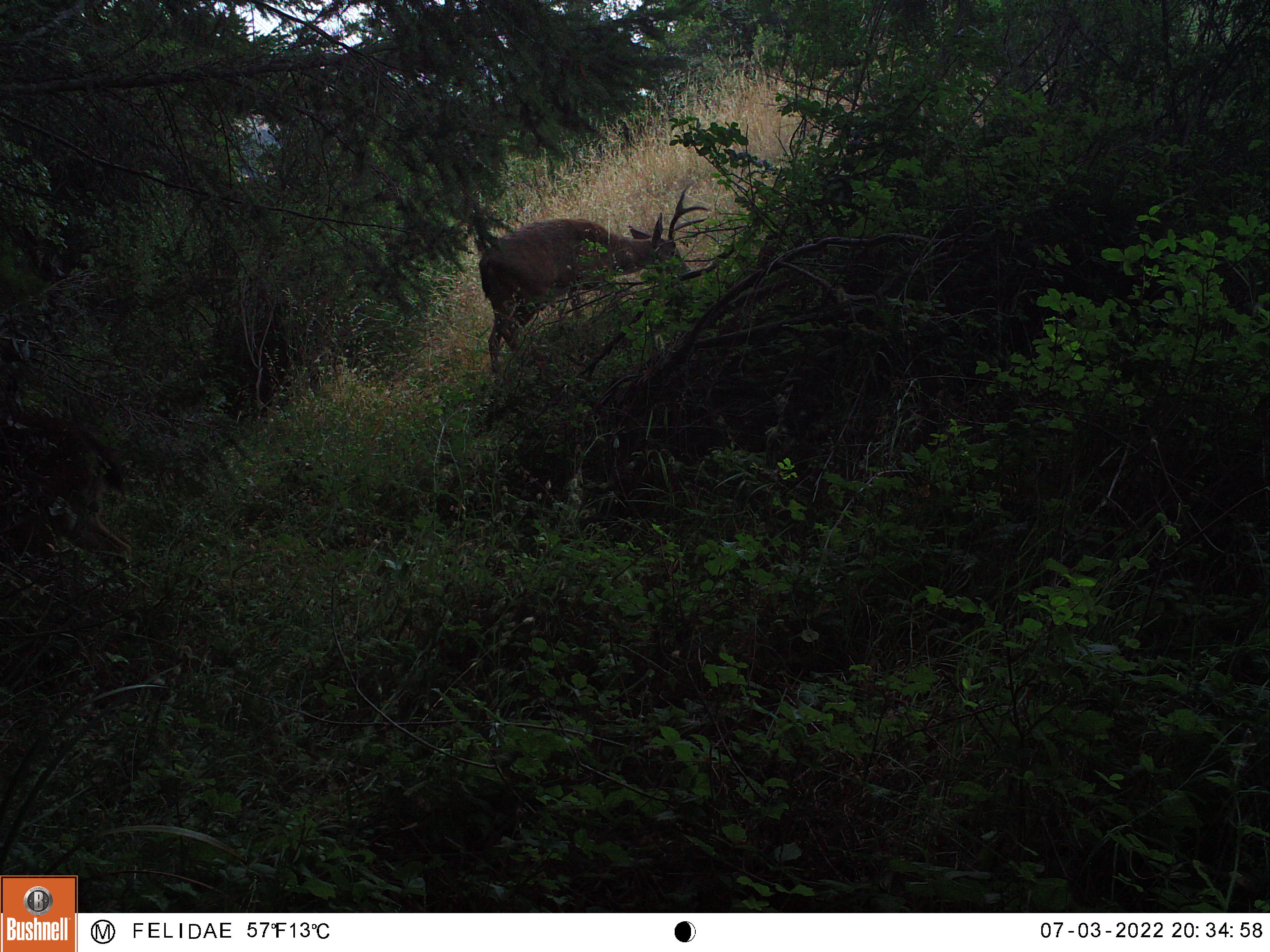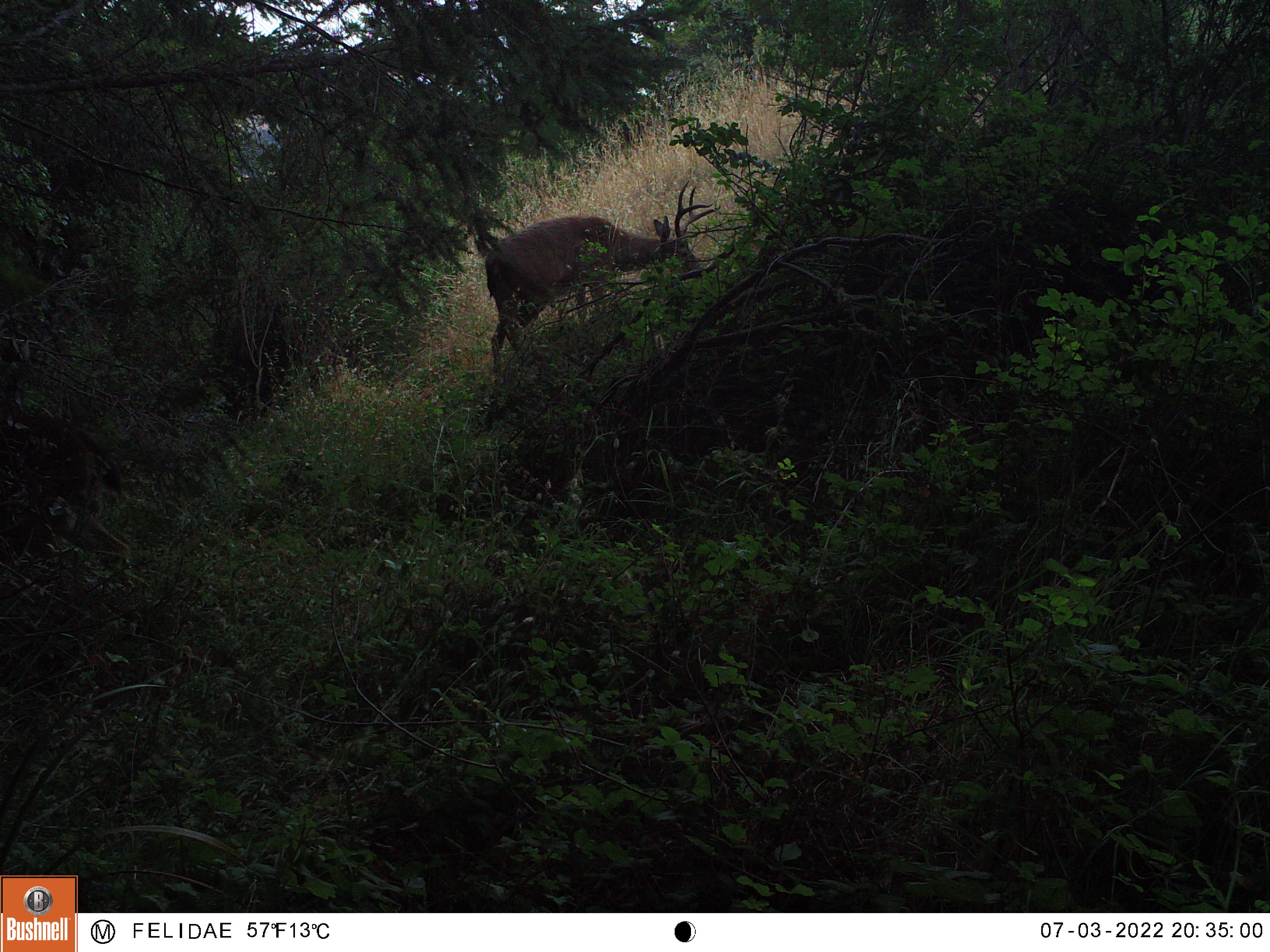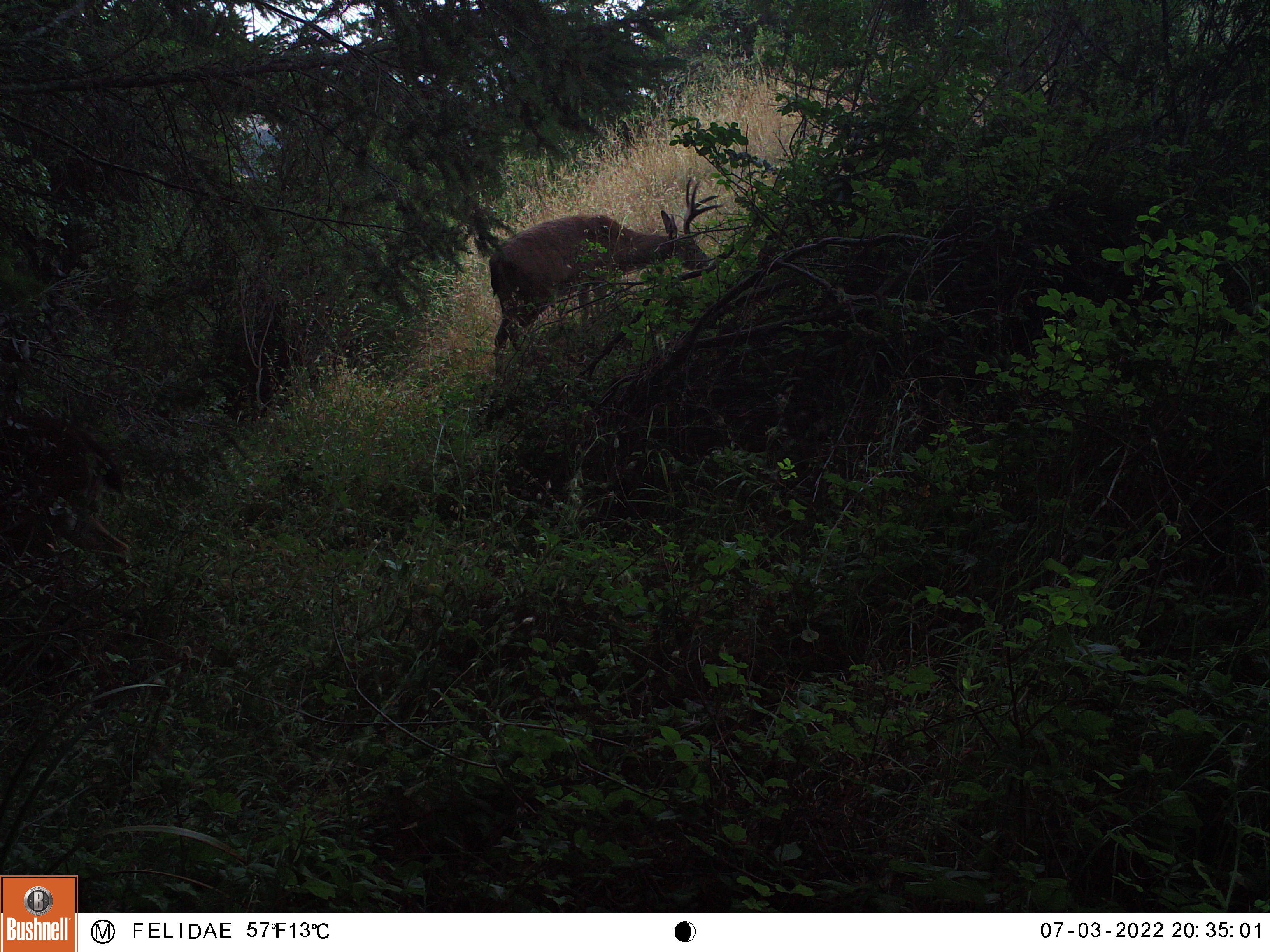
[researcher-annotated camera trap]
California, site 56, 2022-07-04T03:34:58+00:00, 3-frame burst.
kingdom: Animalia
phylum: Chordata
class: Mammalia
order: Artiodactyla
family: Cervidae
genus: Odocoileus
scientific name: Odocoileus hemionus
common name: mule deer